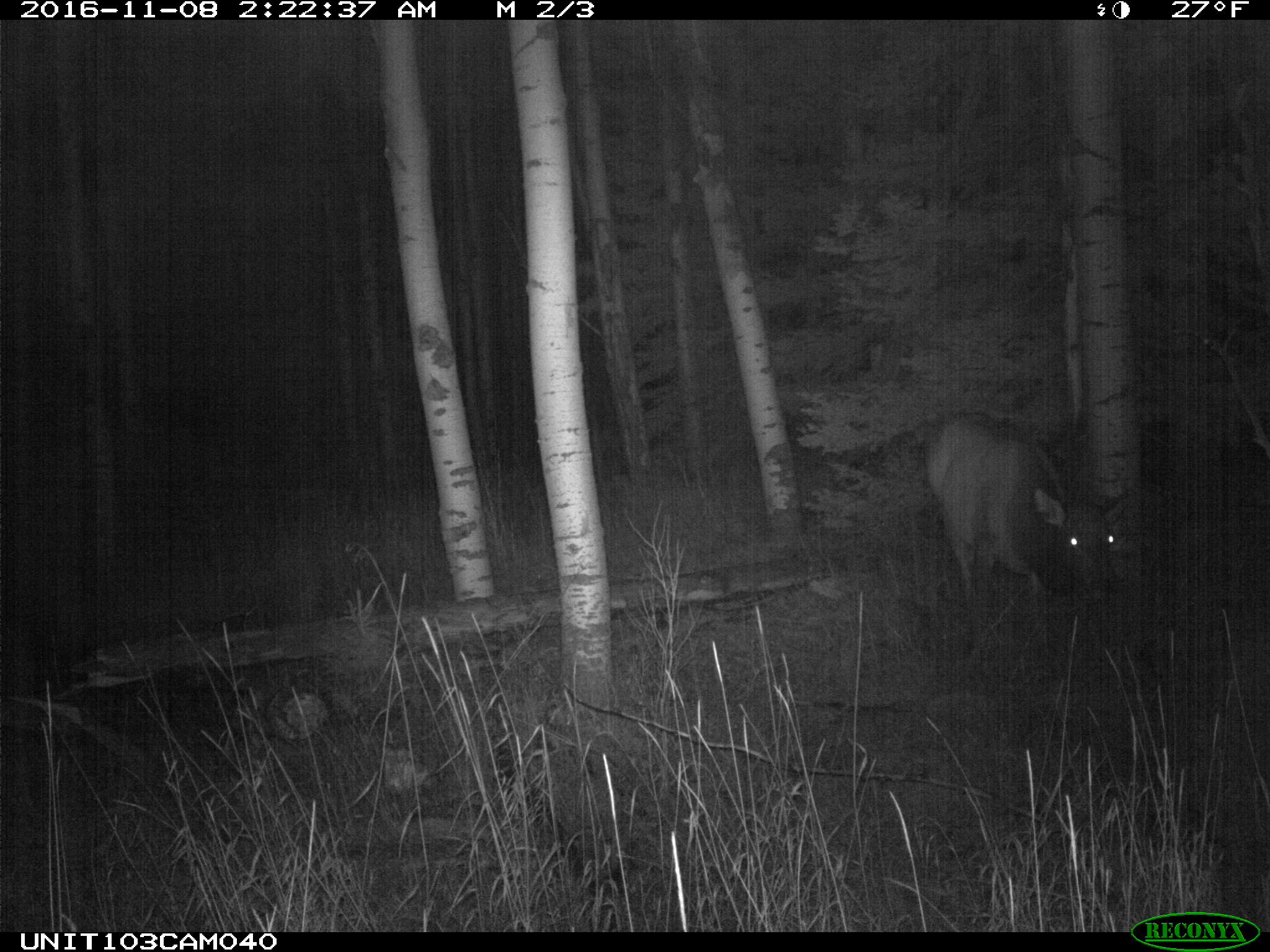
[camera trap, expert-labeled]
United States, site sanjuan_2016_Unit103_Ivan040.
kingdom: Animalia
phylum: Chordata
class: Mammalia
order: Artiodactyla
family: Cervidae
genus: Cervus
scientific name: Cervus elaphus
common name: red deer